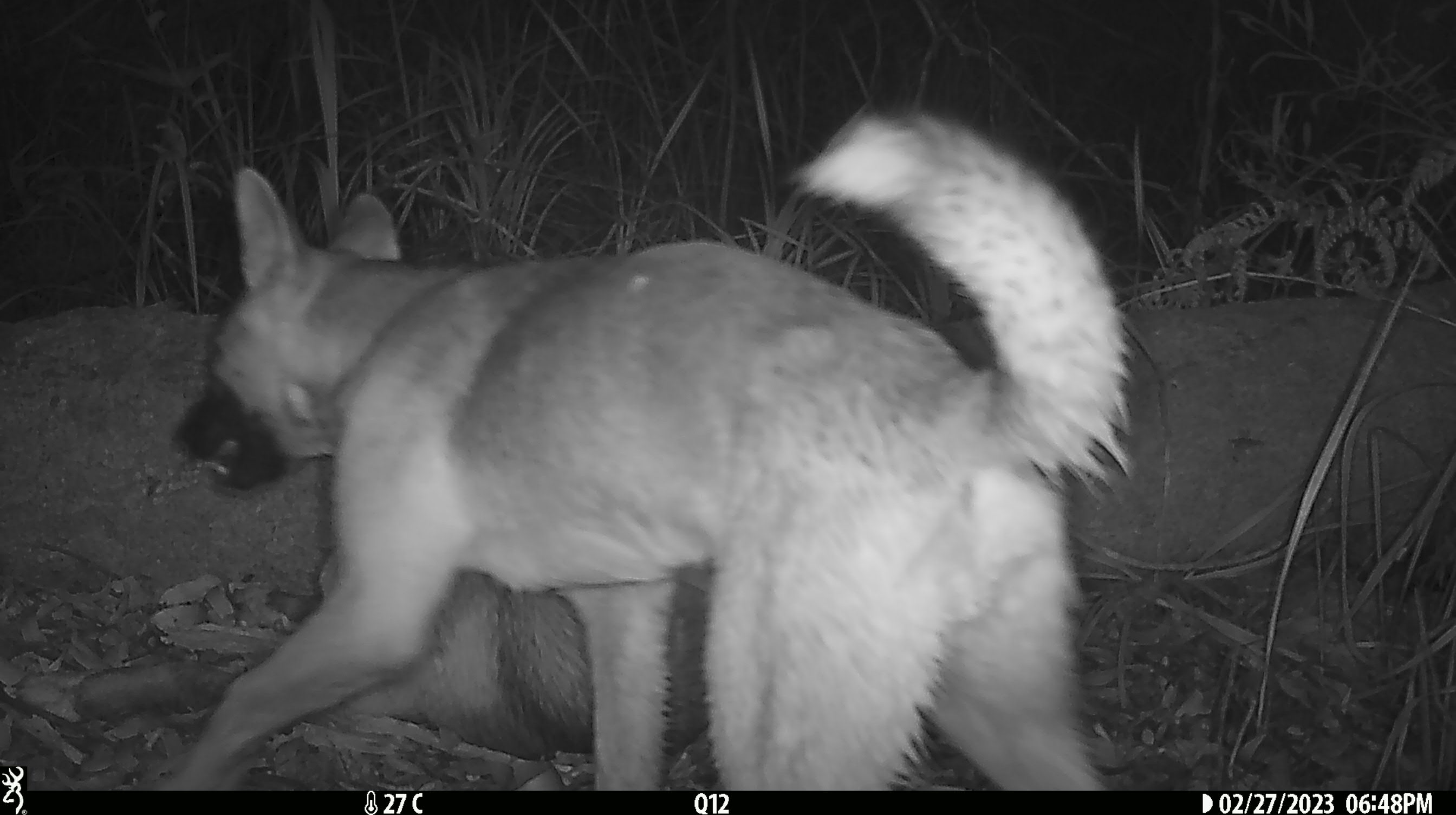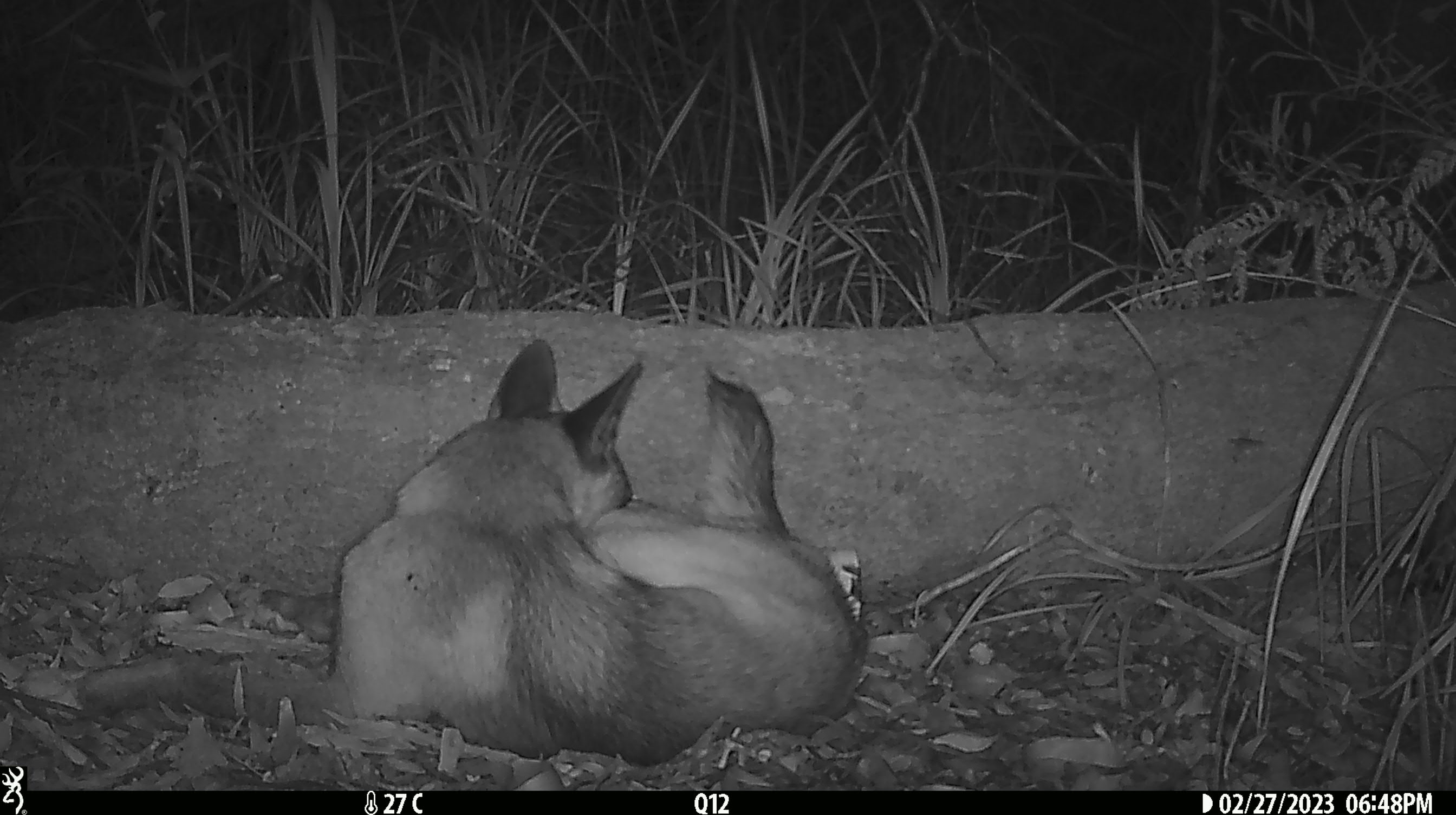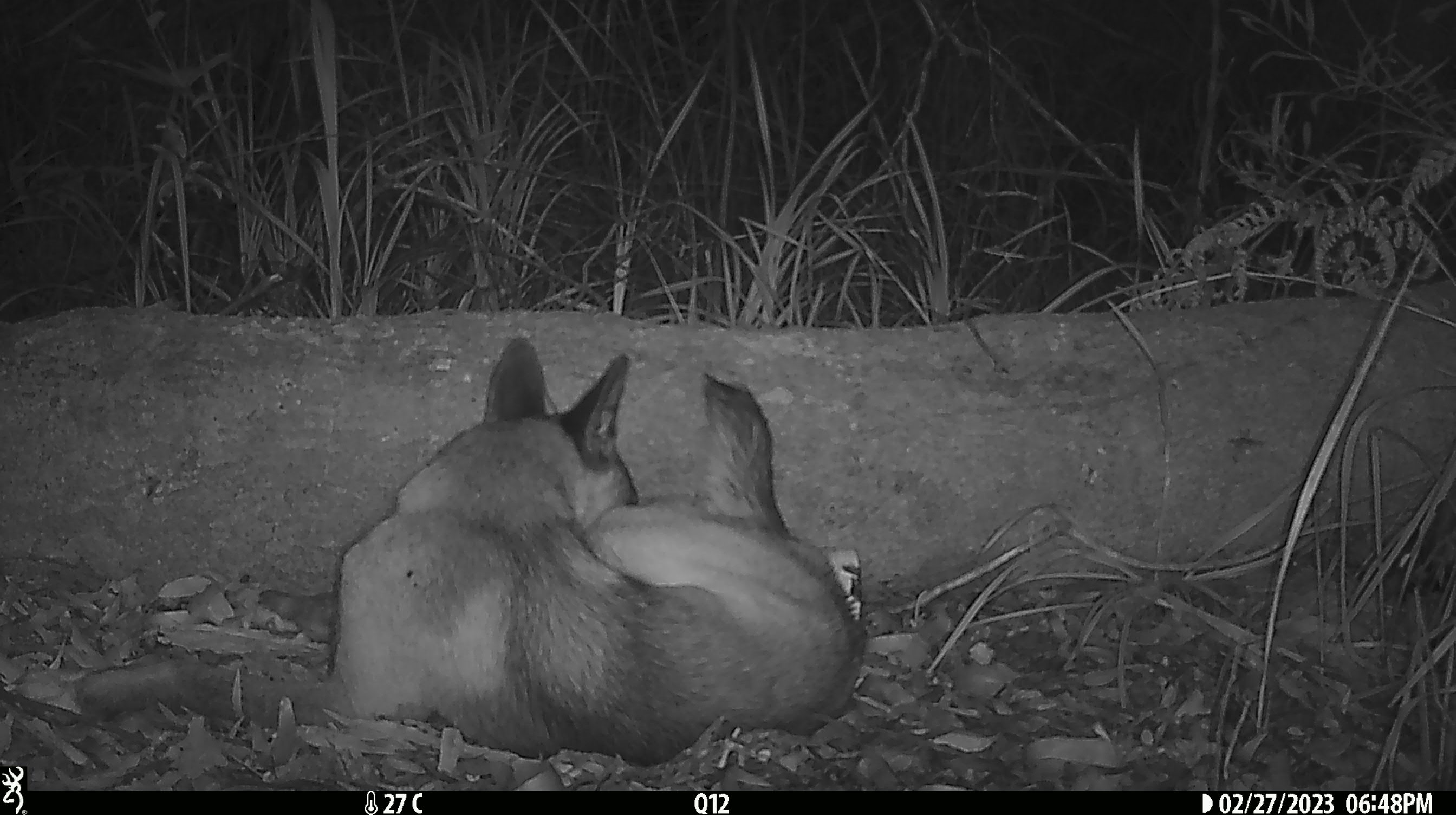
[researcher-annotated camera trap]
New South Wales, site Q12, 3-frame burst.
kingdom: Animalia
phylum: Chordata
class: Mammalia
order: Carnivora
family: Canidae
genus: Canis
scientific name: Canis familiaris dingo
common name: dingo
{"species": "dingo (Canis familiaris dingo)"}